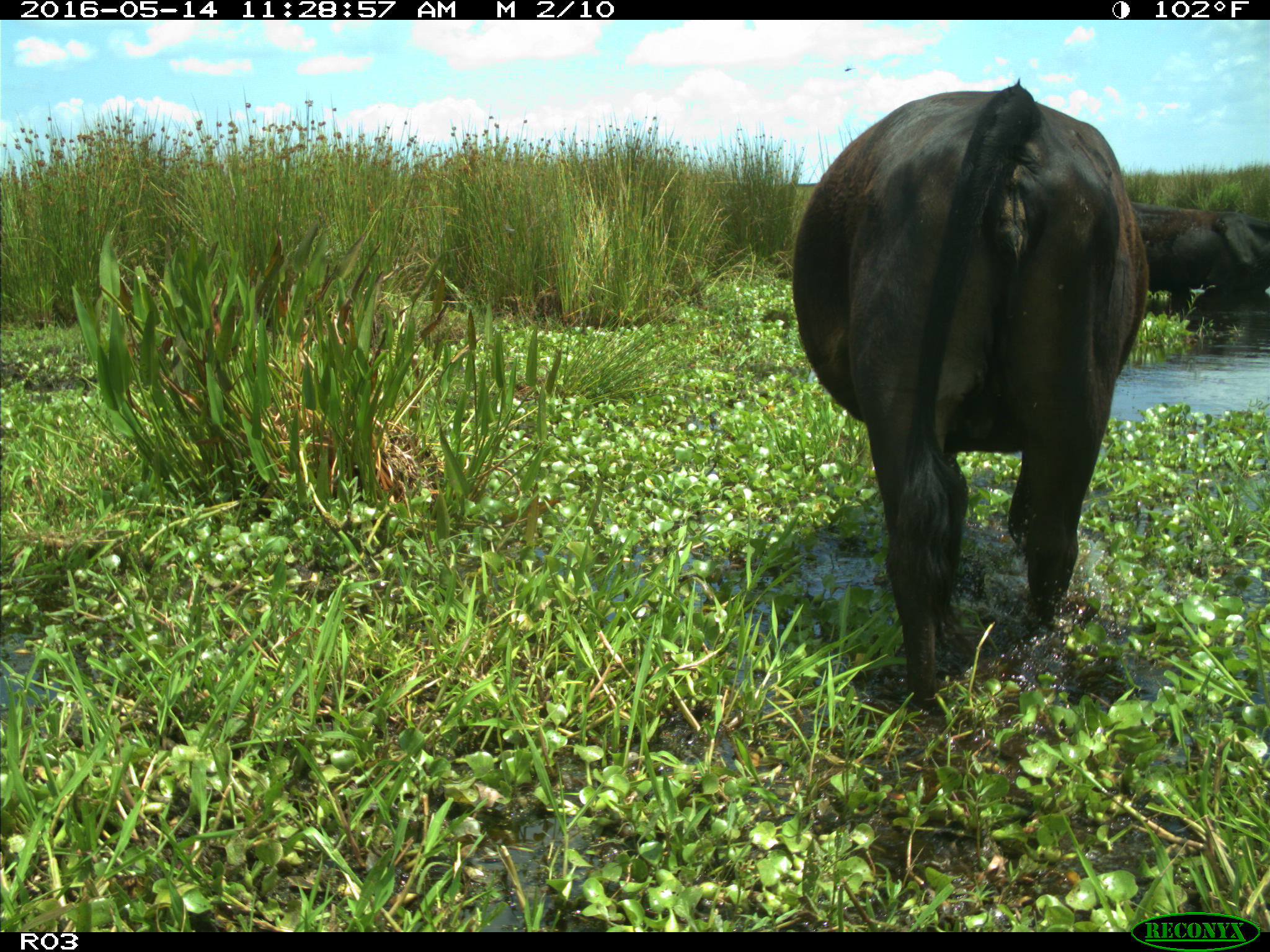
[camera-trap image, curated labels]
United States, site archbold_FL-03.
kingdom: Animalia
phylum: Chordata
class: Mammalia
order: Artiodactyla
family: Bovidae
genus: Bos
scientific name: Bos taurus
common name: domestic cow